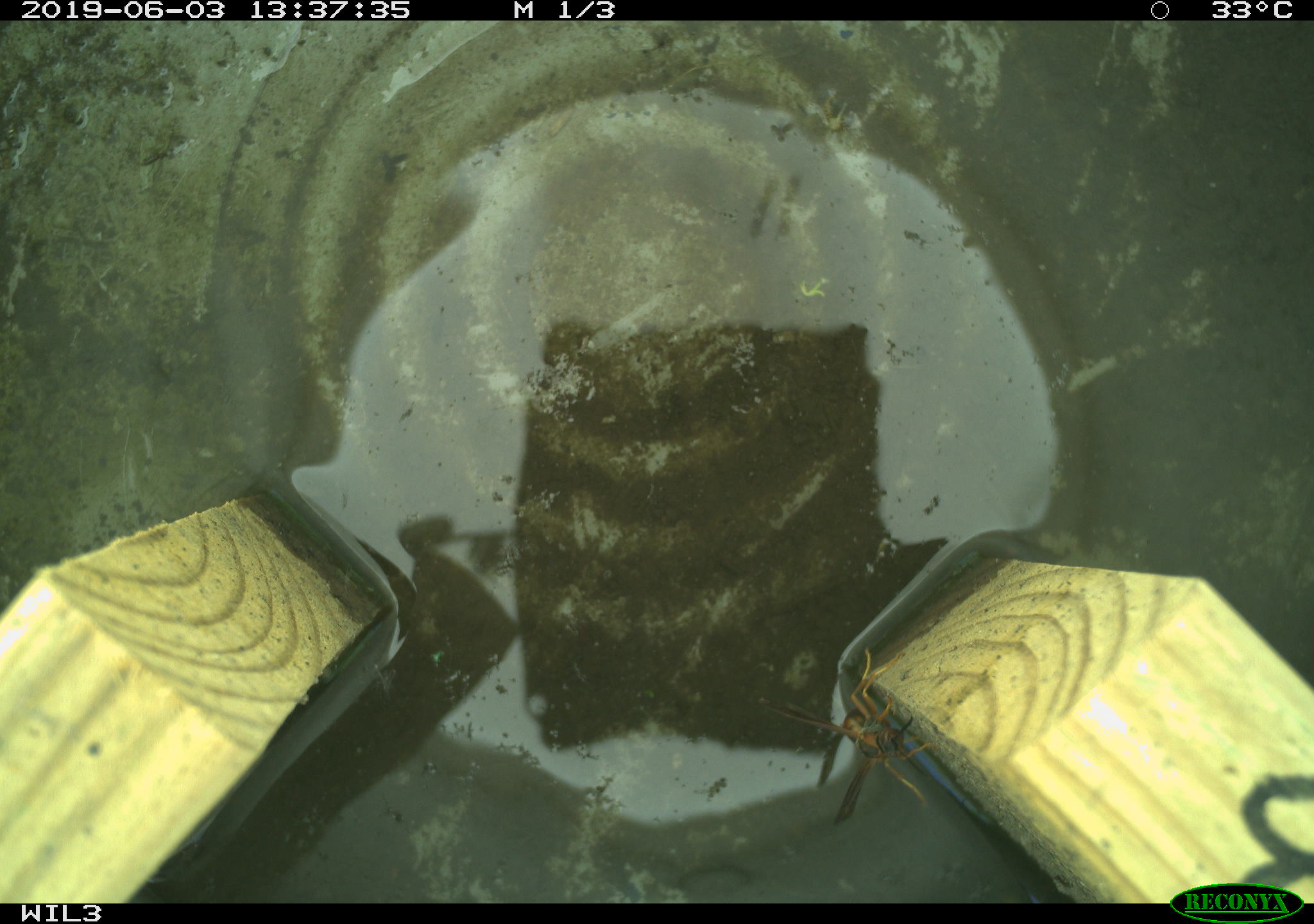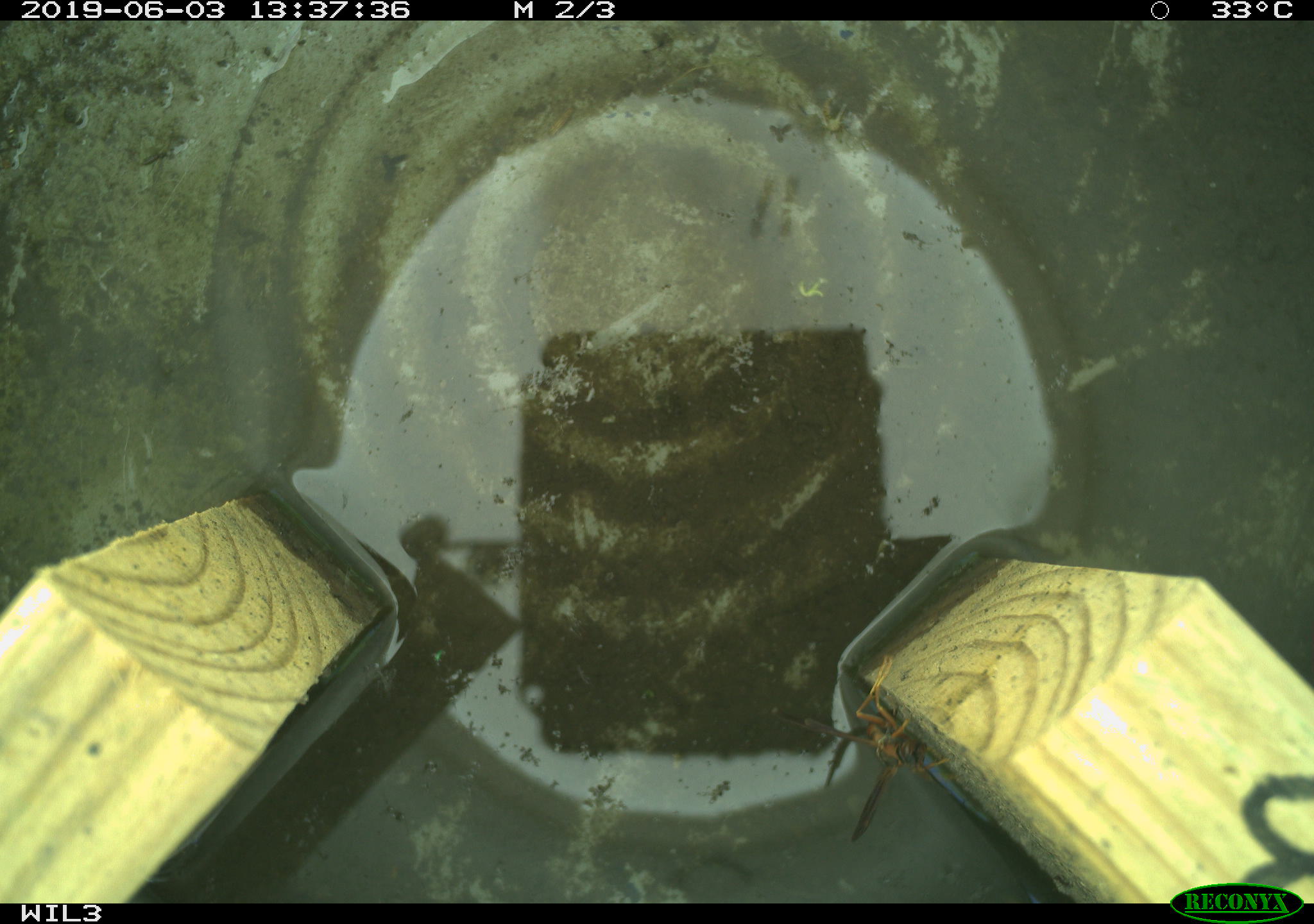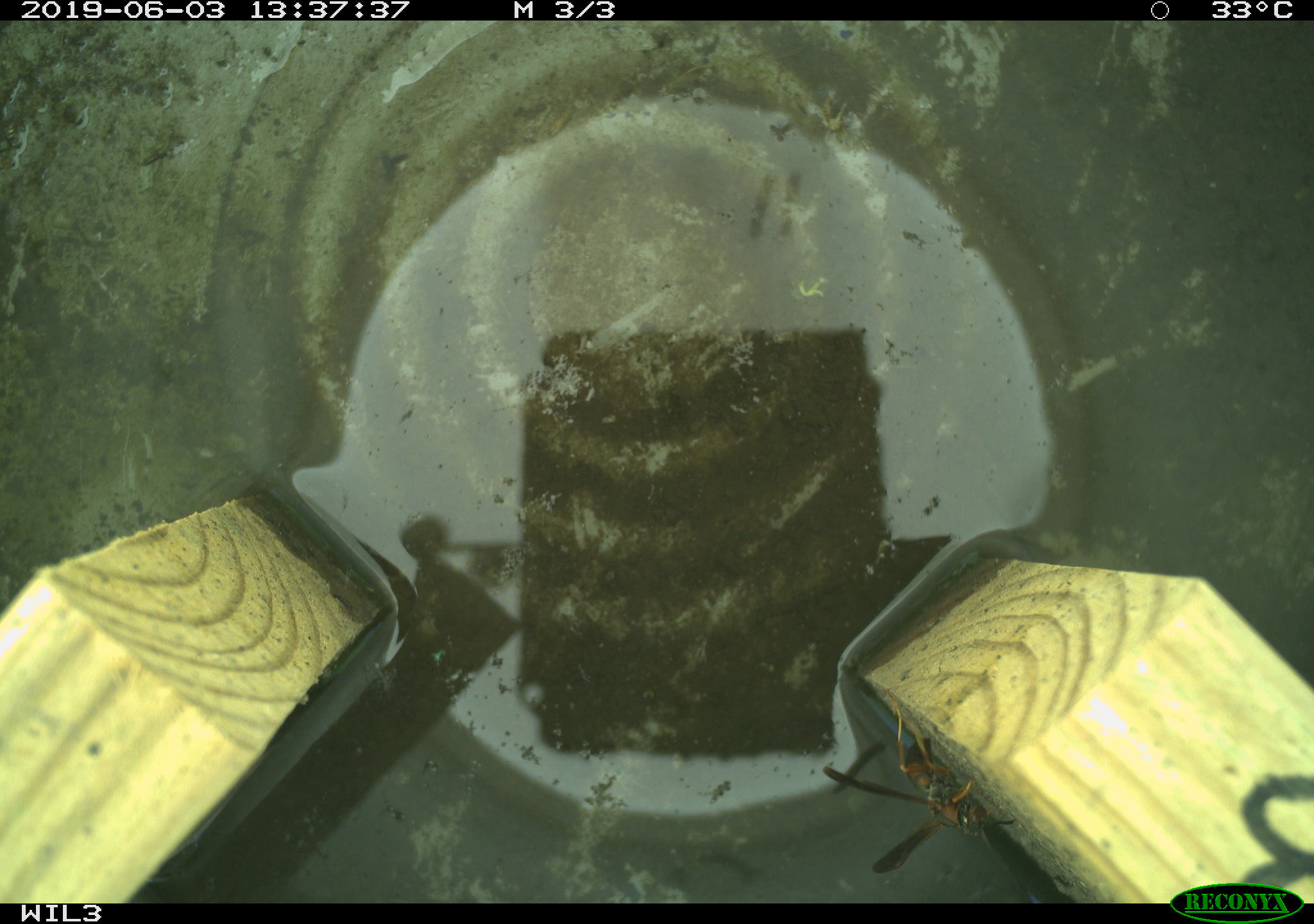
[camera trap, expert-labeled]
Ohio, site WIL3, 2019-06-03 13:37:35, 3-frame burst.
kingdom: Animalia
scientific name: Animalia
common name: animal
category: invertebrate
Invertebrate (animal) (Animalia).